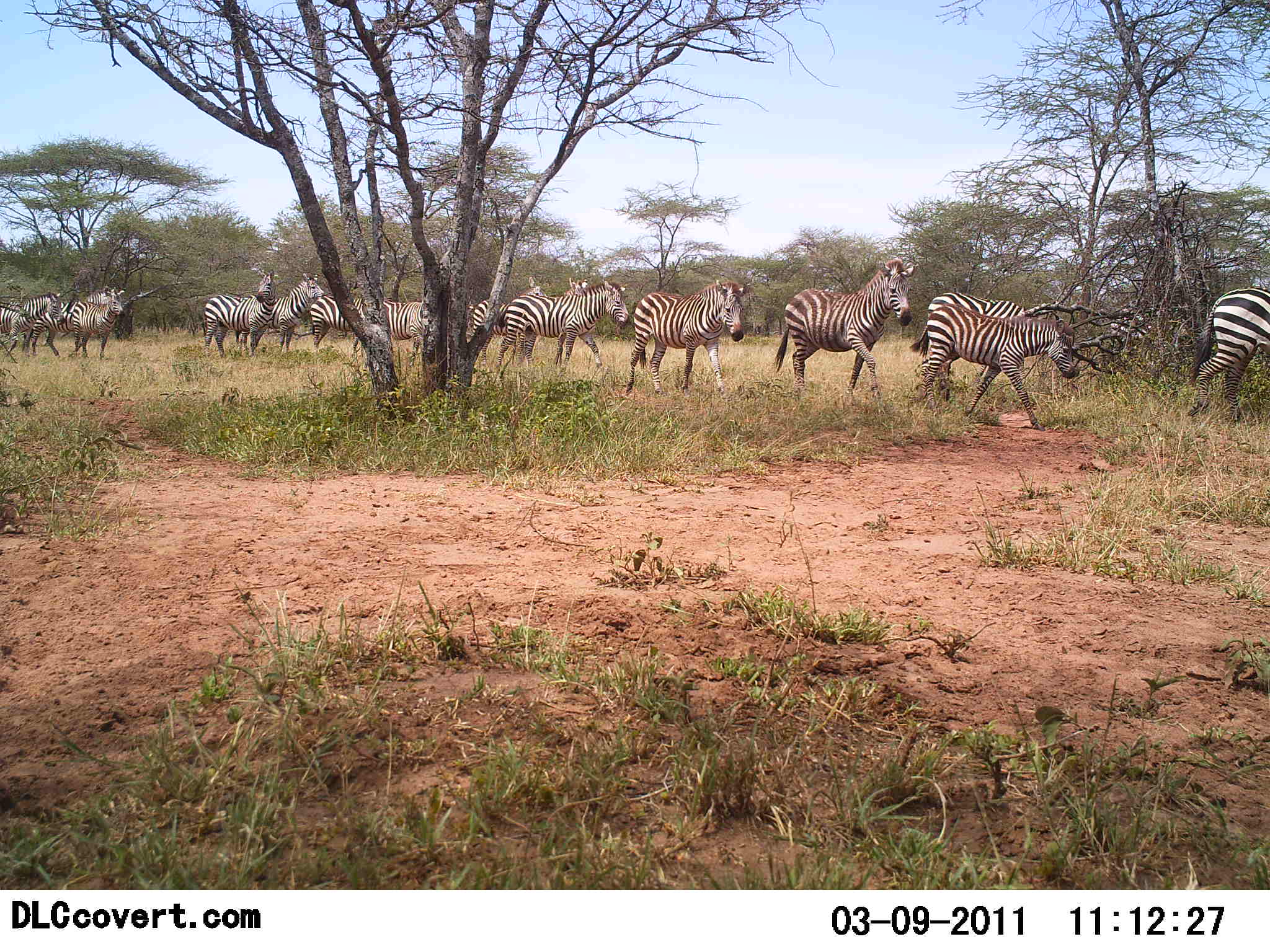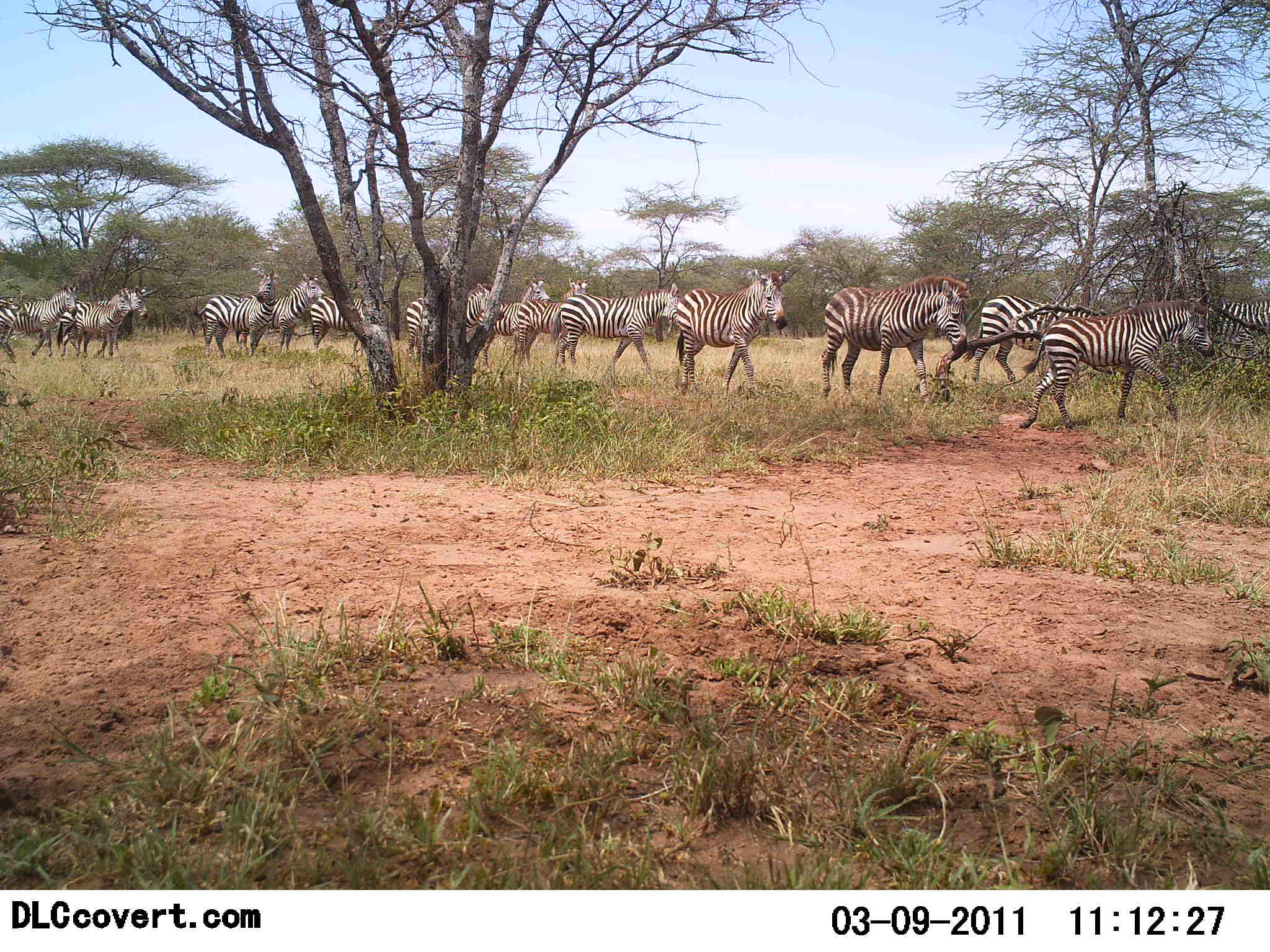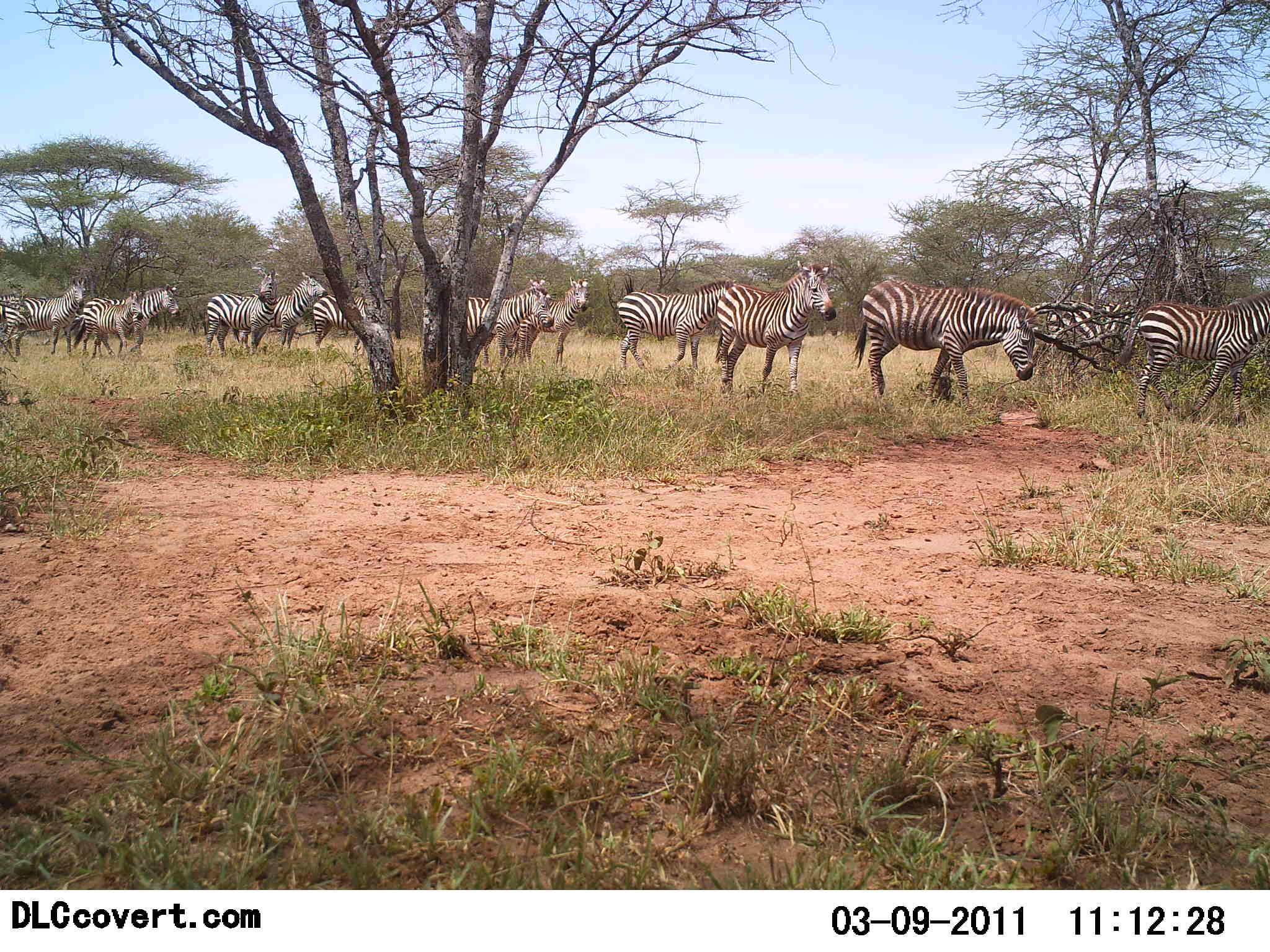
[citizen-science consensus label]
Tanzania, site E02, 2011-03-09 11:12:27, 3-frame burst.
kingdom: Animalia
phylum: Chordata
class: Mammalia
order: Perissodactyla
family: Equidae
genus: Equus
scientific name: Equus quagga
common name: plains zebra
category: zebra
Zebra (plains zebra) (Equus quagga), count 11-50. Behavior (volunteer vote fractions): standing 20%, resting 0%, moving 100%, interacting 10%. Young present (vote fraction): 10%. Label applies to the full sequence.